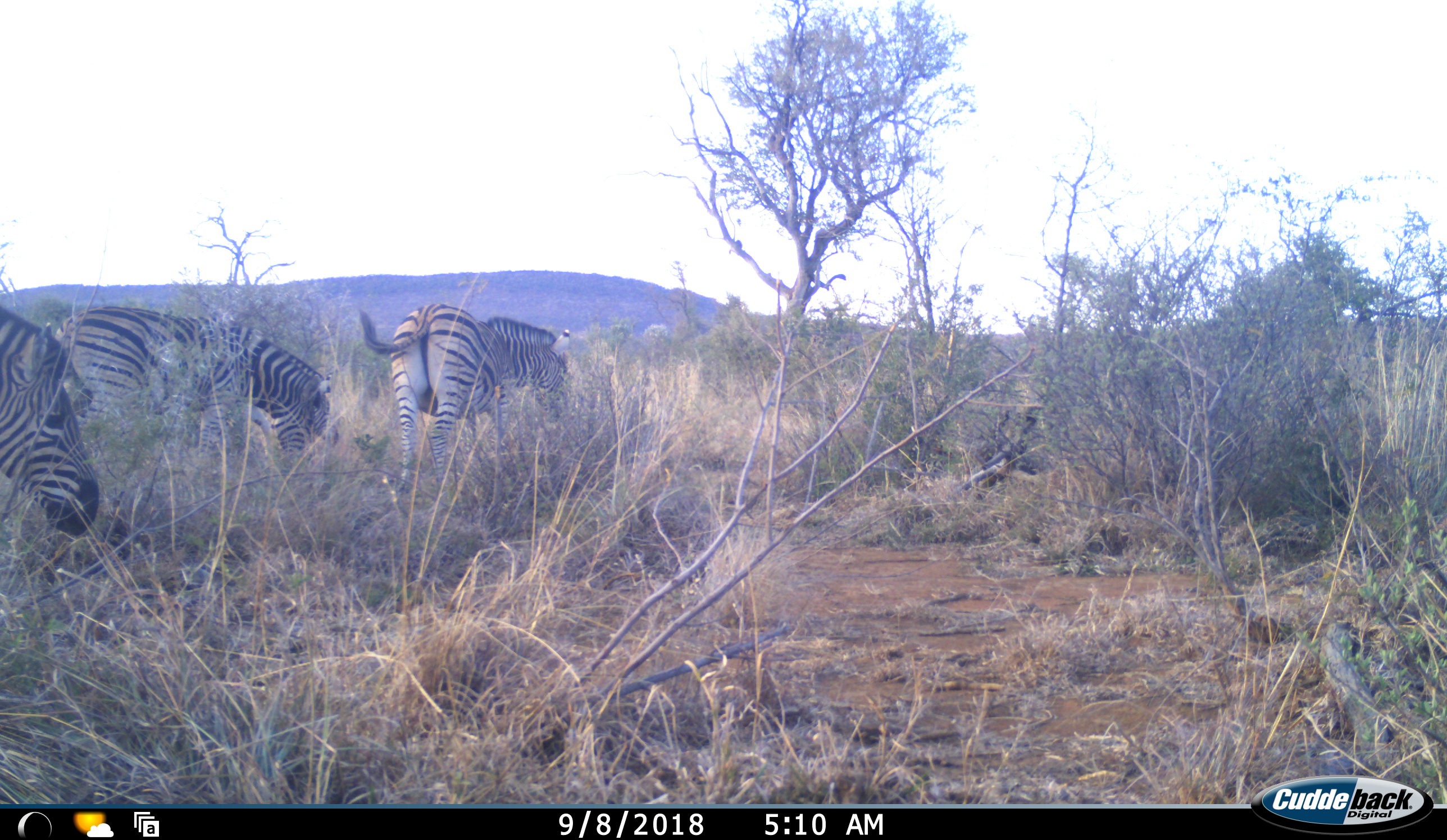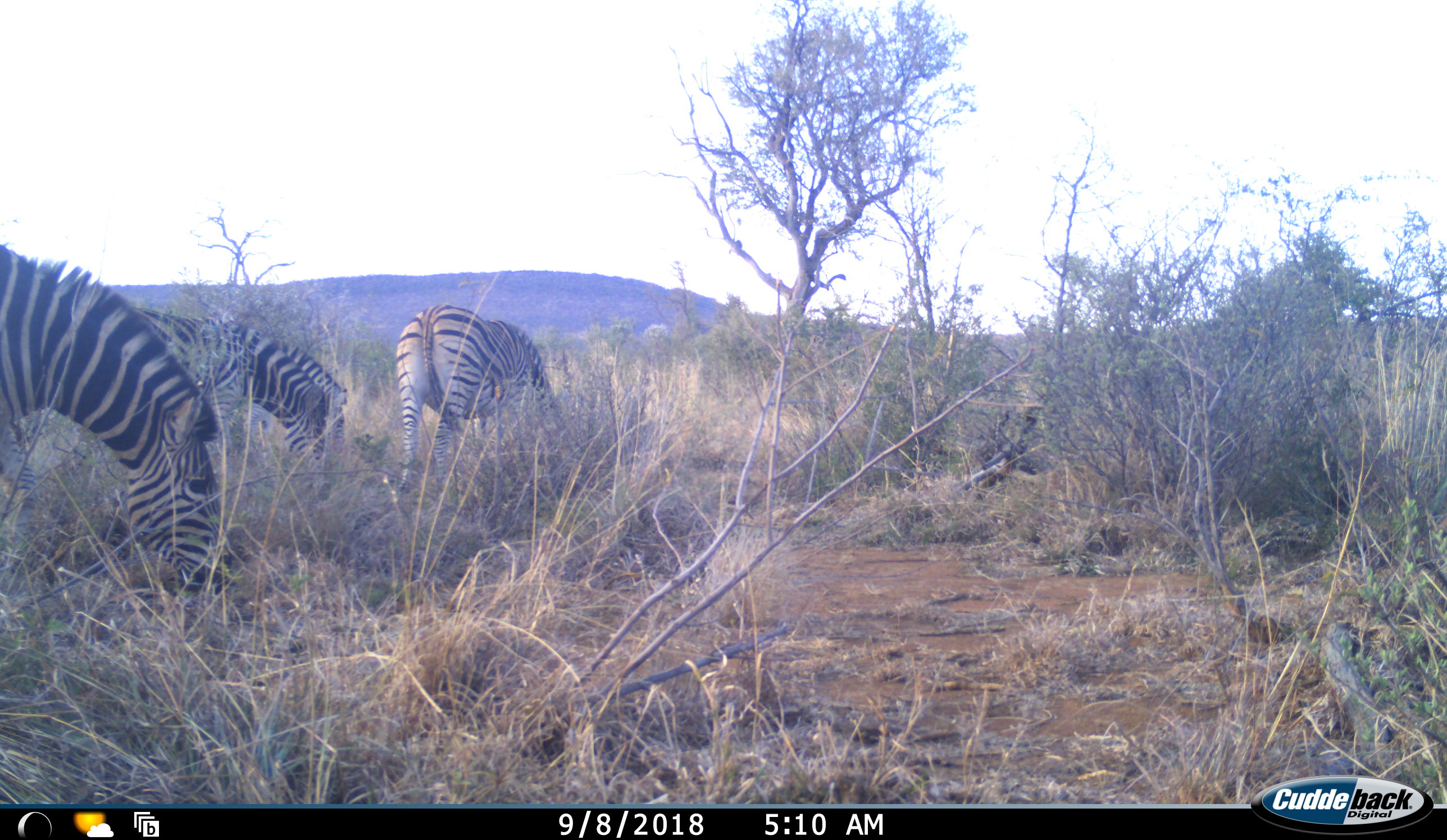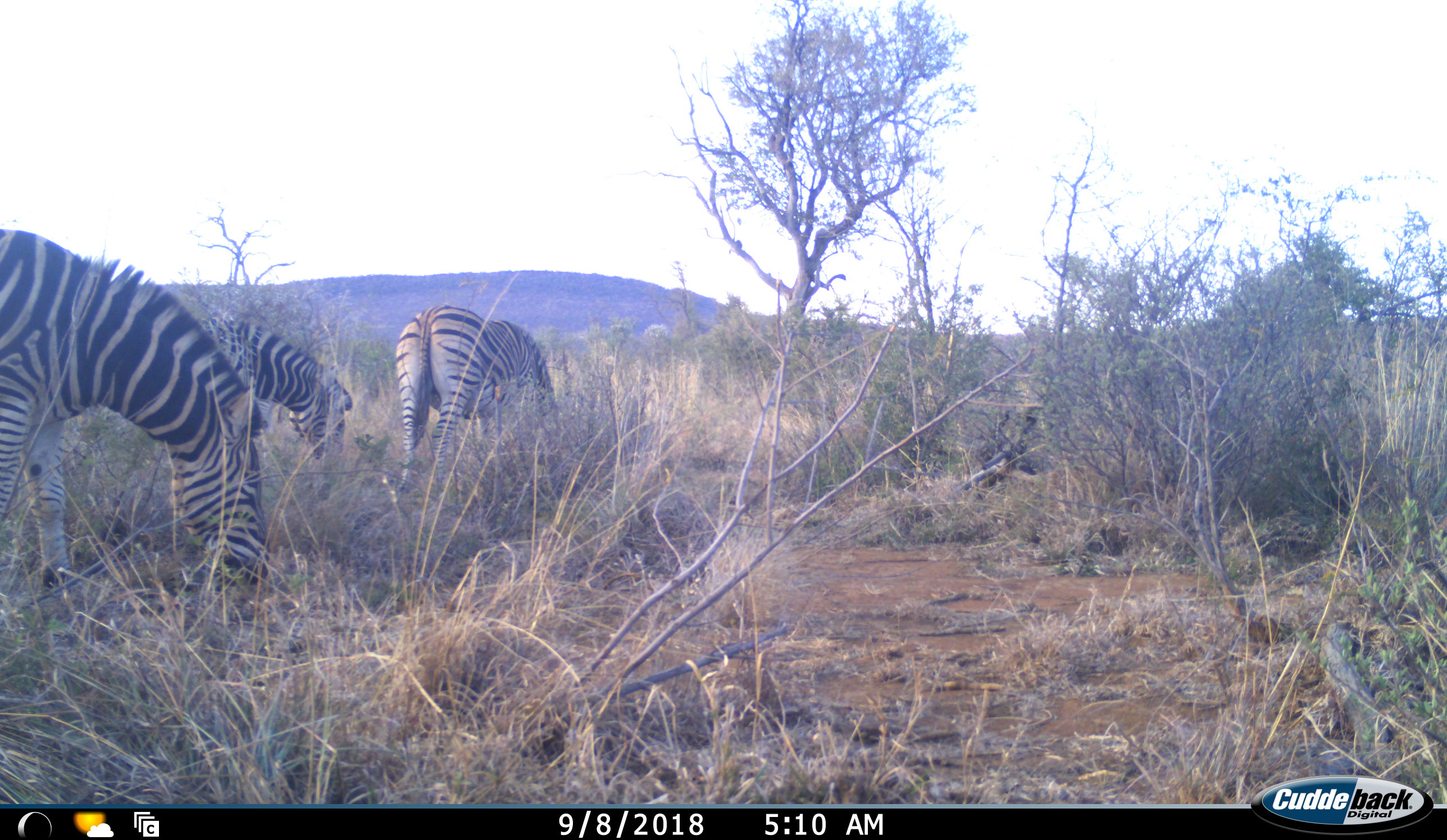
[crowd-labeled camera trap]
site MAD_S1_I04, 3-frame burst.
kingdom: Animalia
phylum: Chordata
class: Mammalia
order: Perissodactyla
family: Equidae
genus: Equus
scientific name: Equus quagga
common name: plains zebra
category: zebraplains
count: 3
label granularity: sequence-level